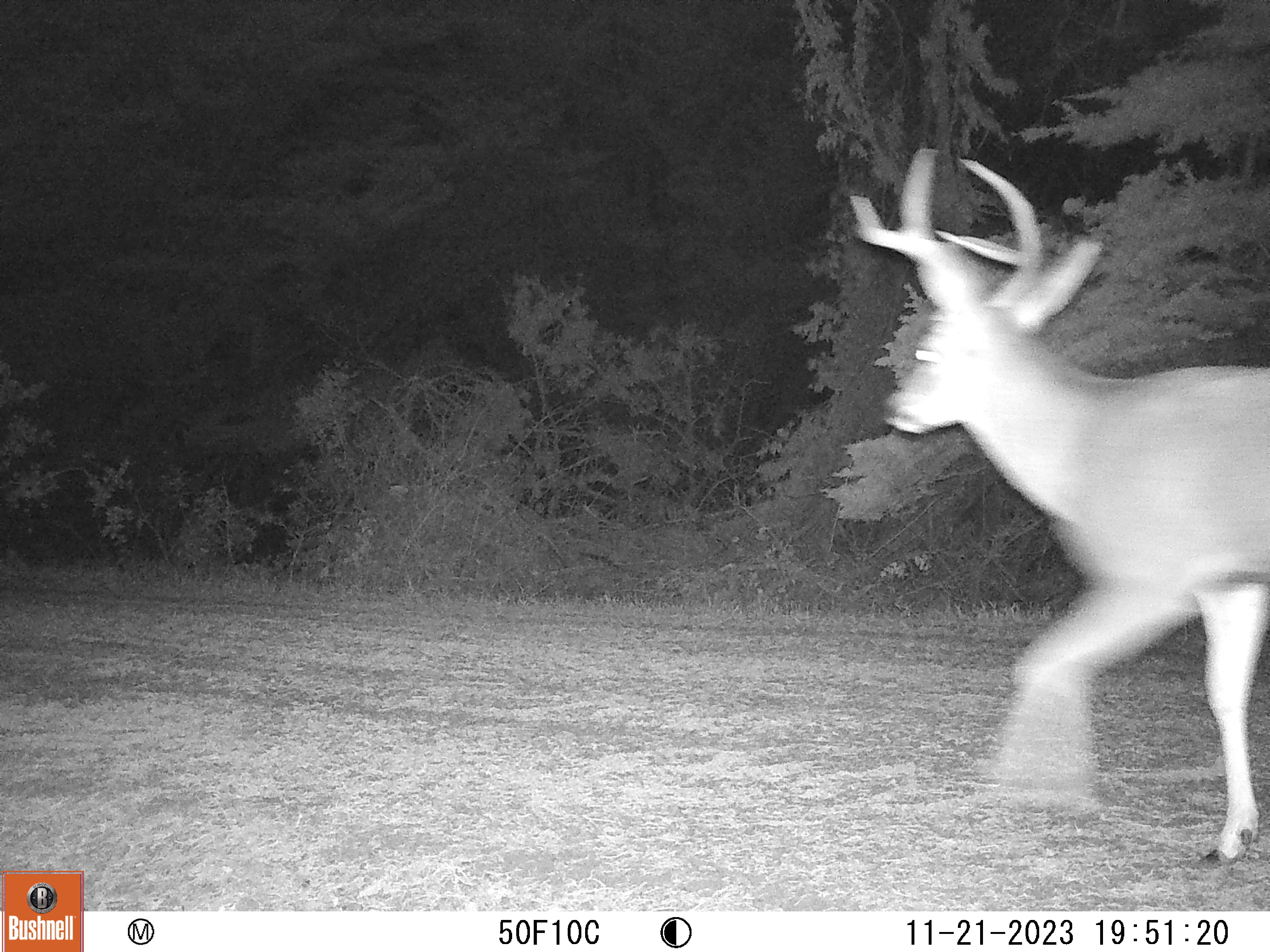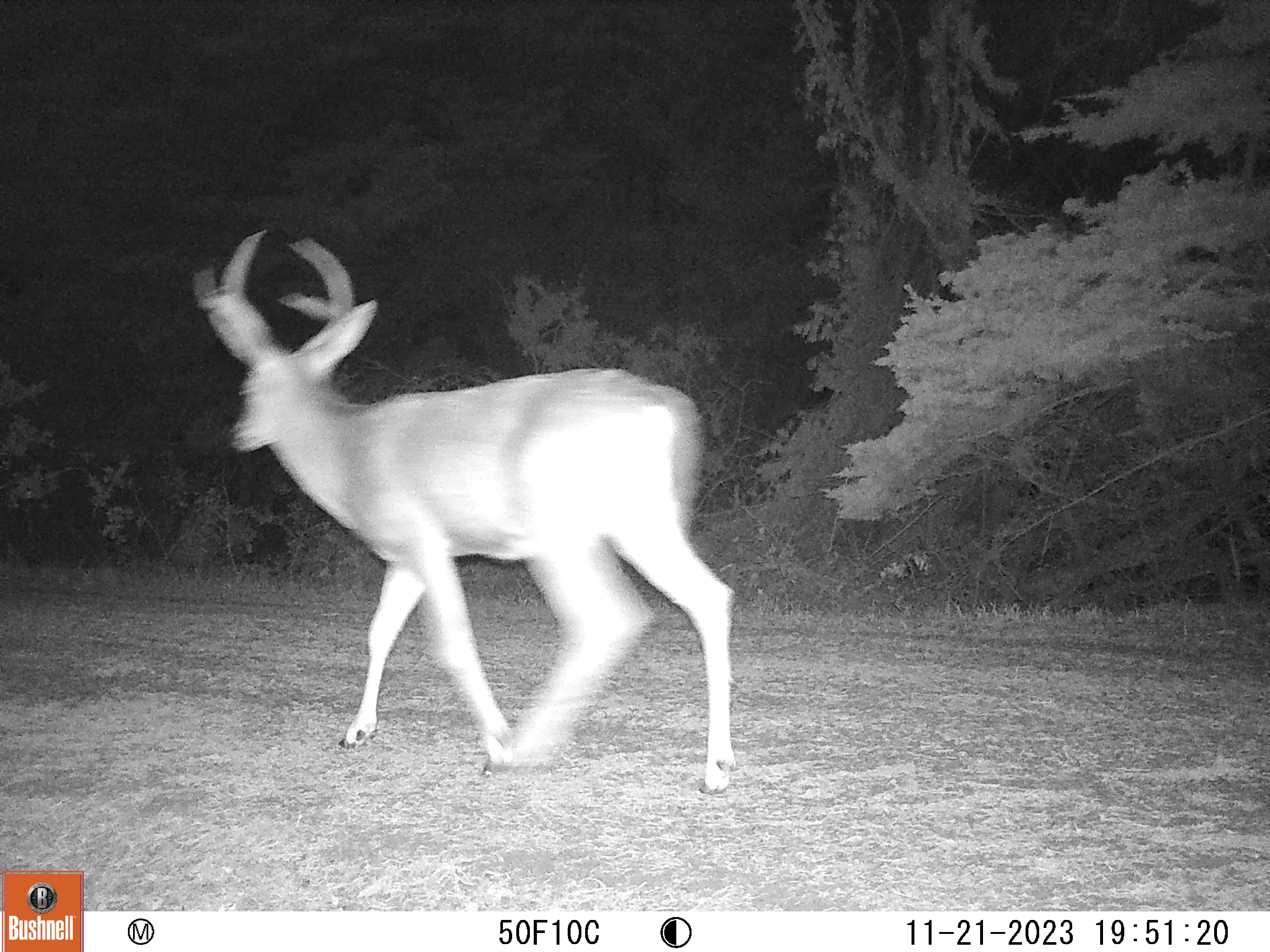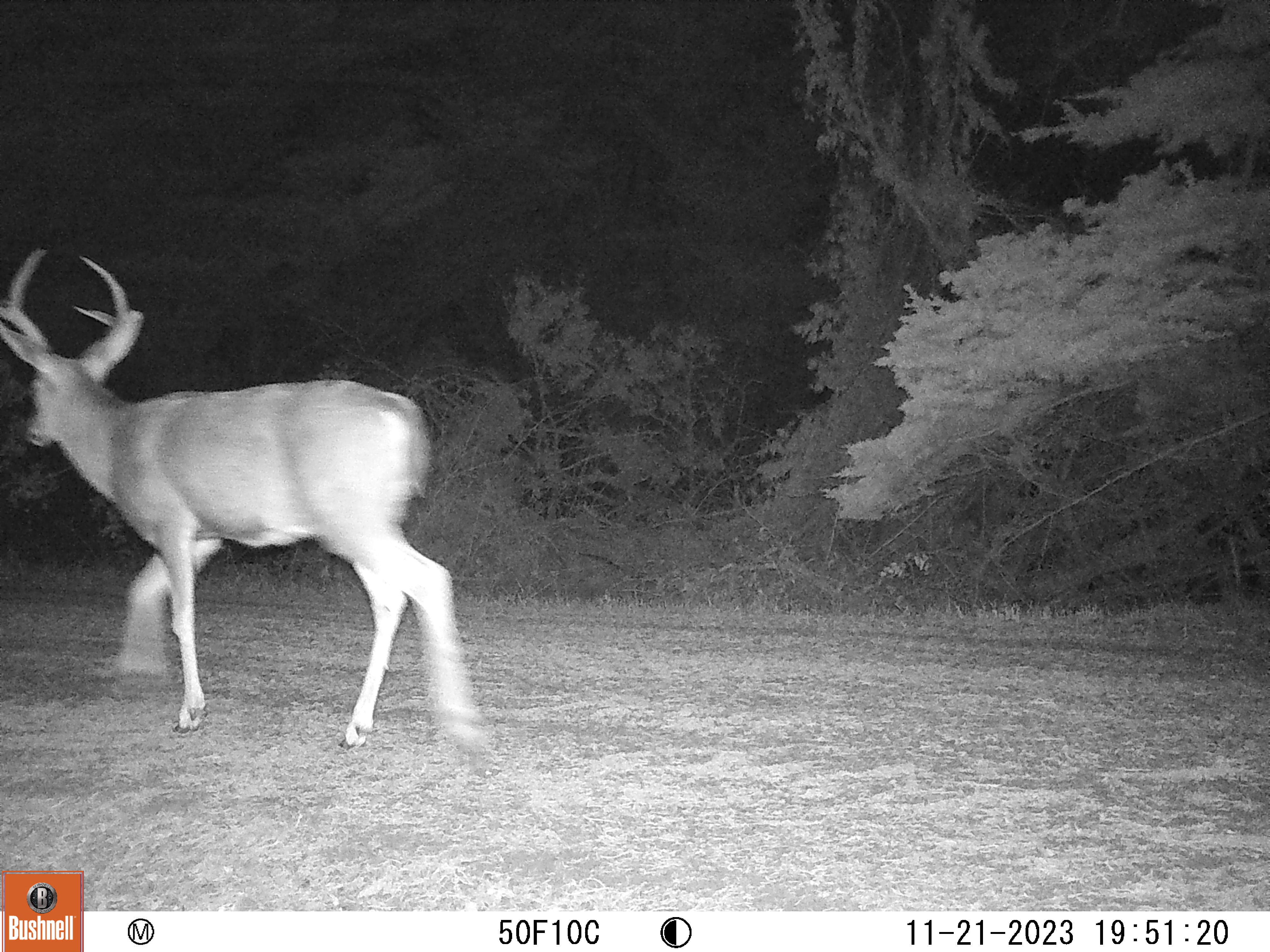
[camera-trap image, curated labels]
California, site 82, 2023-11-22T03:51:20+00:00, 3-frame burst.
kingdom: Animalia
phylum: Chordata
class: Mammalia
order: Artiodactyla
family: Cervidae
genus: Odocoileus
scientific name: Odocoileus hemionus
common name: mule deer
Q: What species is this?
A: Mule deer (Odocoileus hemionus).